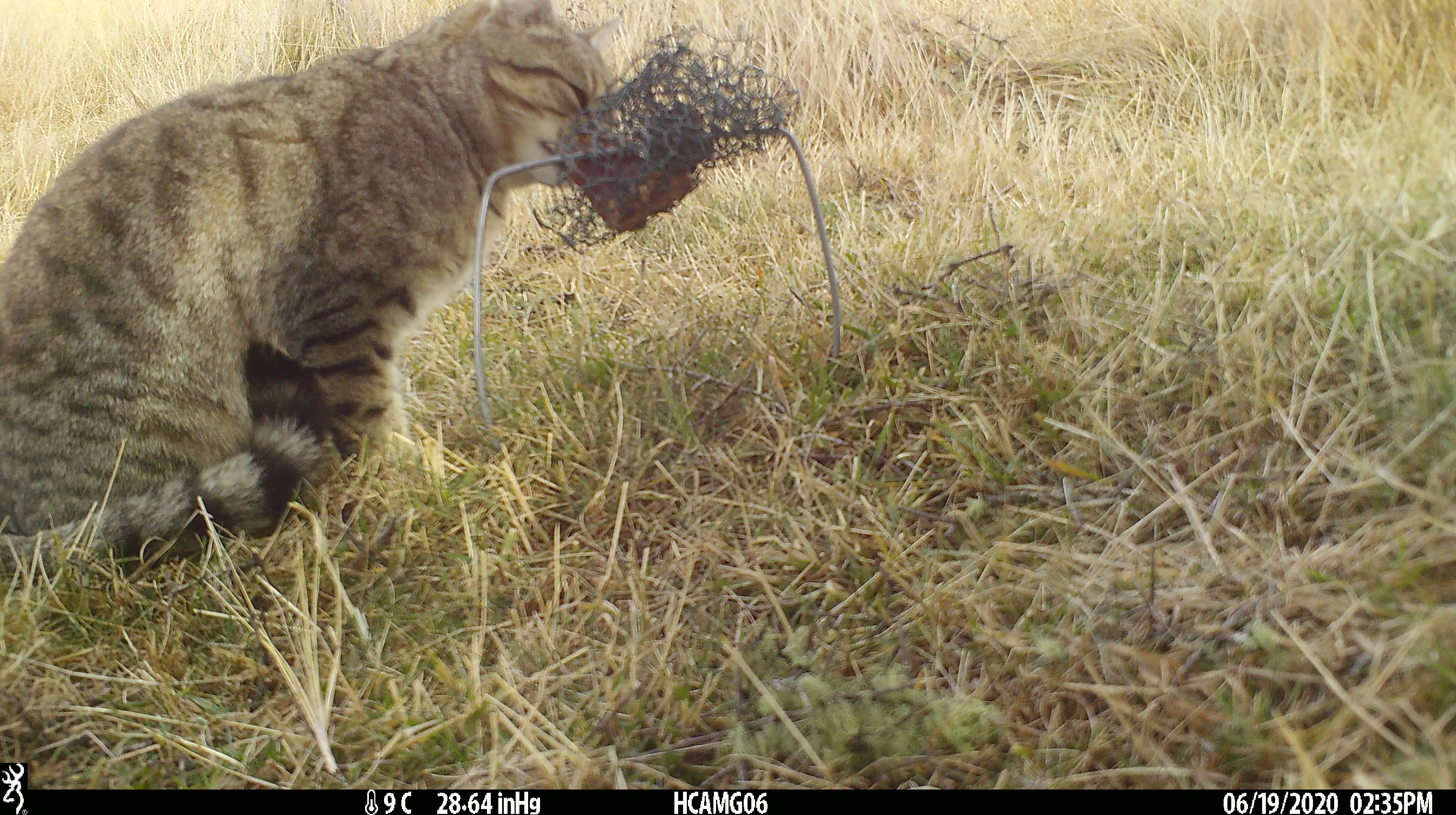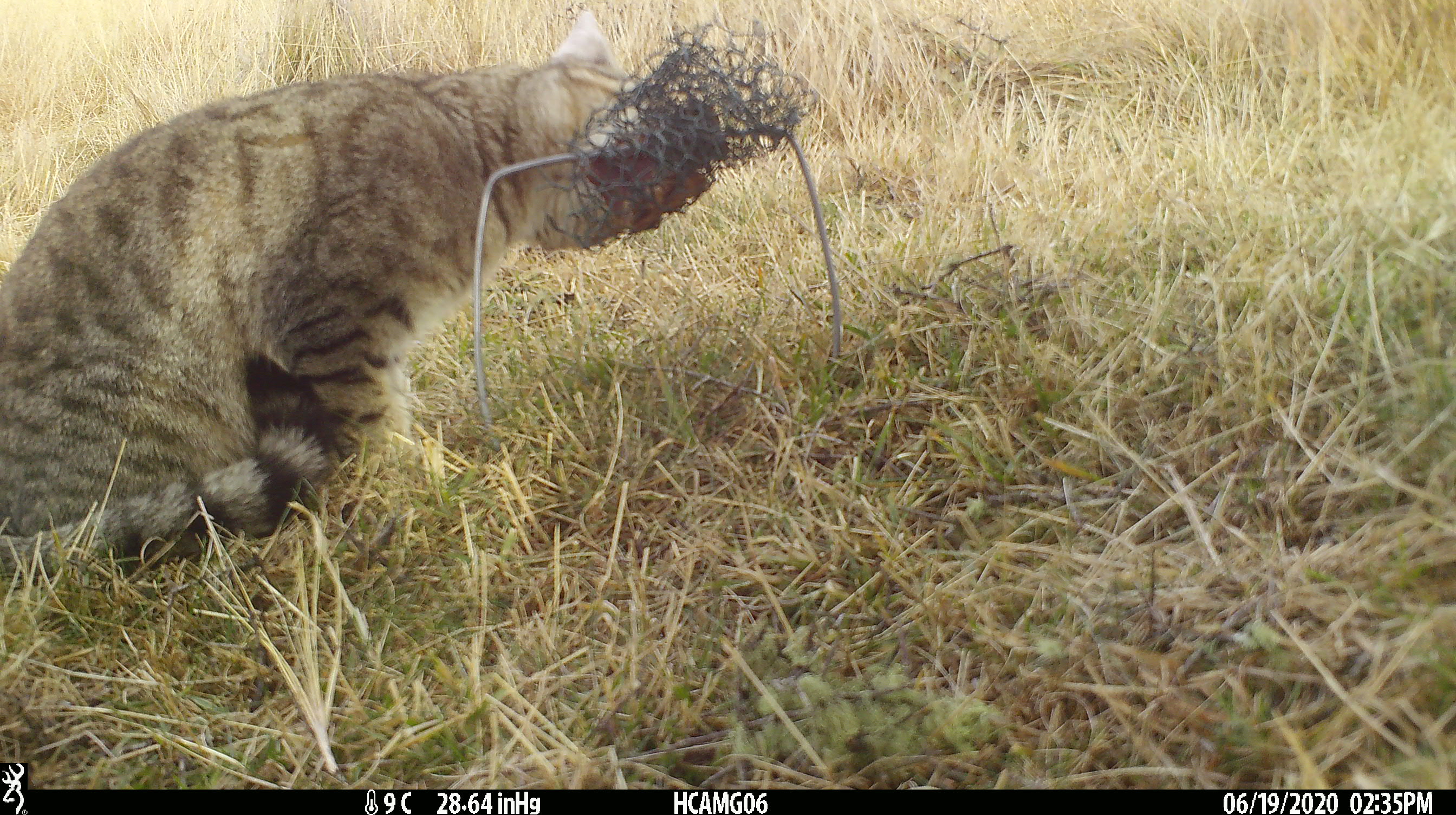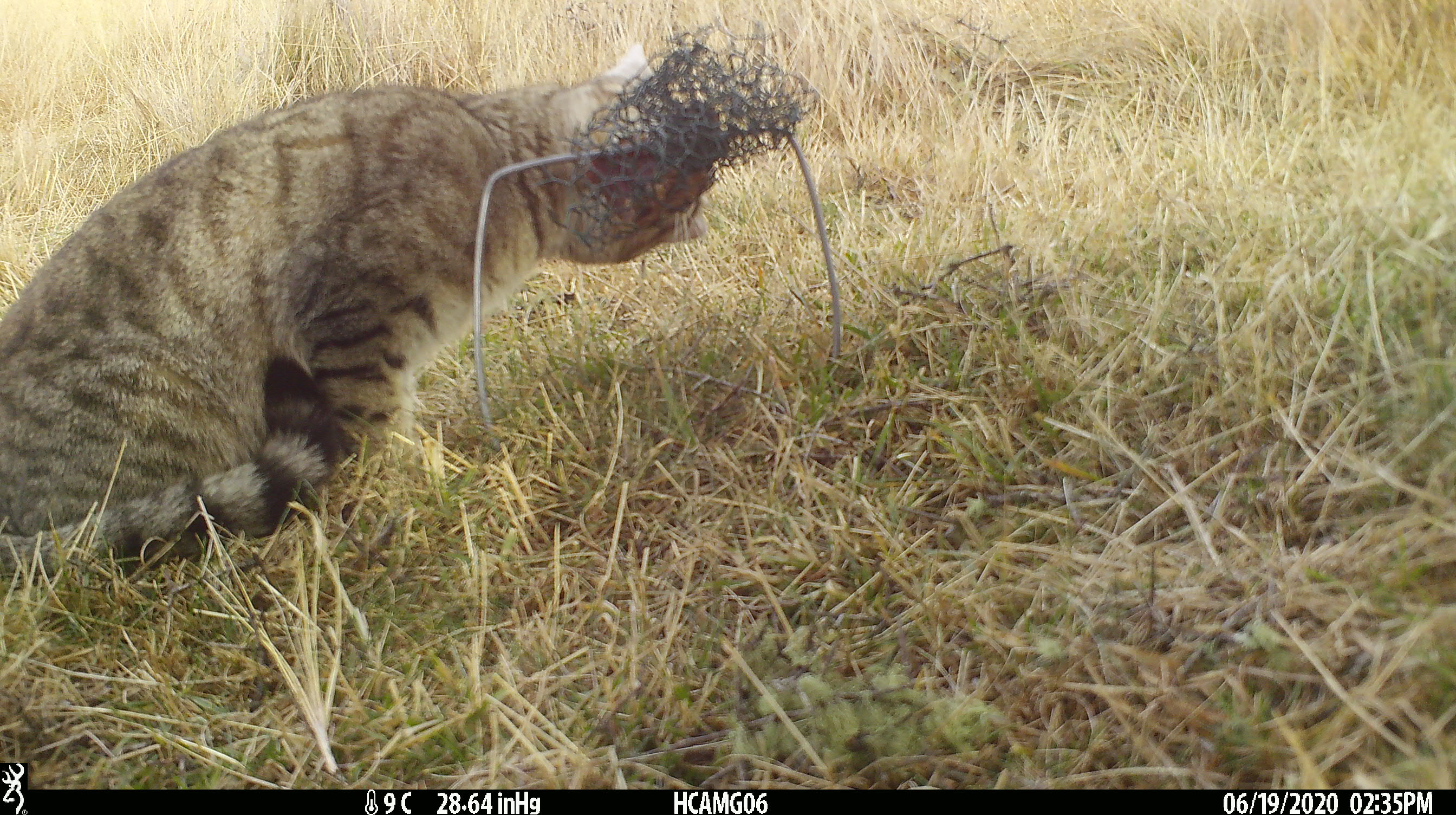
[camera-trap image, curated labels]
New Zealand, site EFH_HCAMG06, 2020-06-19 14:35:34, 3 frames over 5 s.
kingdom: Animalia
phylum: Chordata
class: Mammalia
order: Carnivora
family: Felidae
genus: Felis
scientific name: Felis catus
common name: domestic cat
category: cat